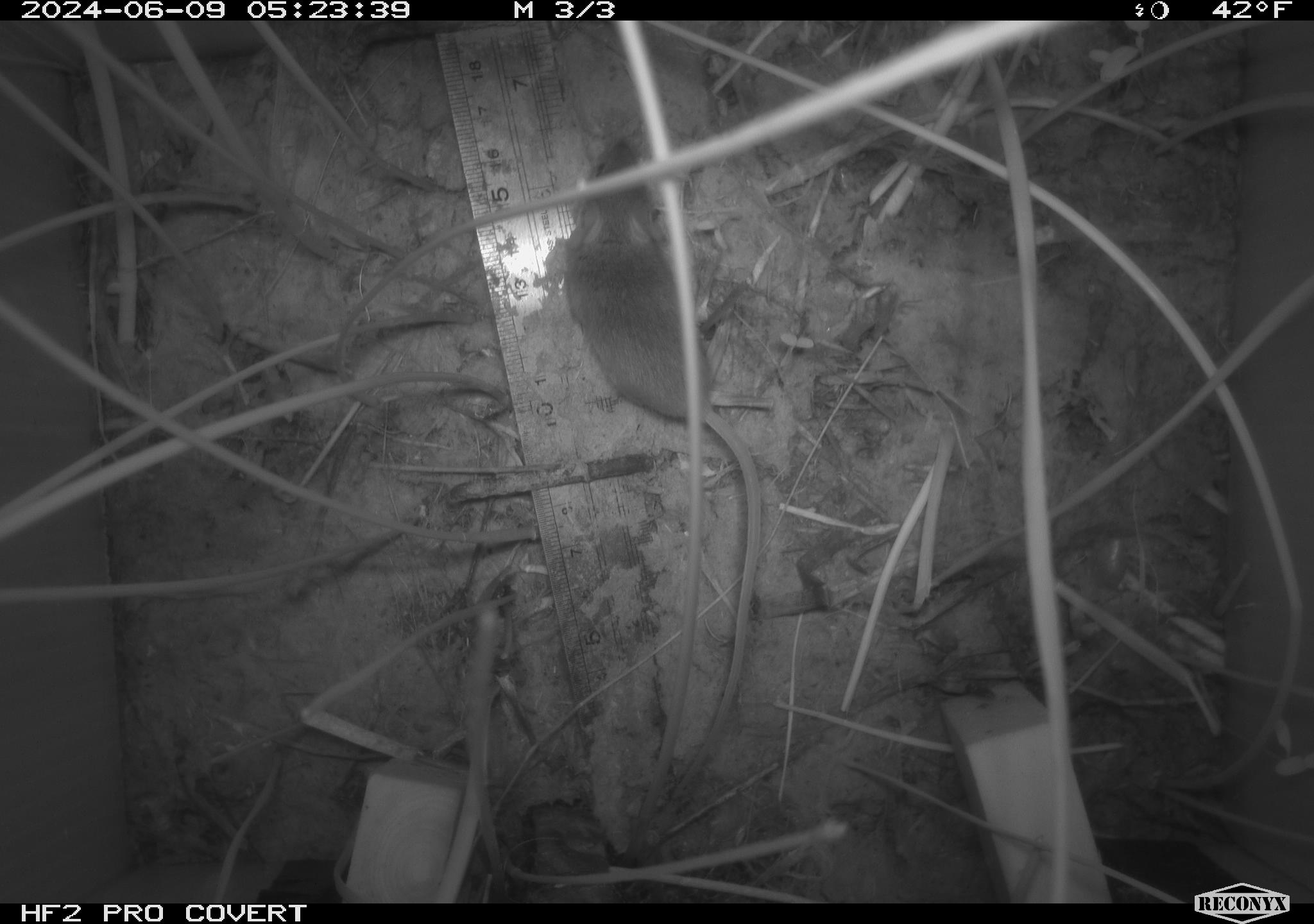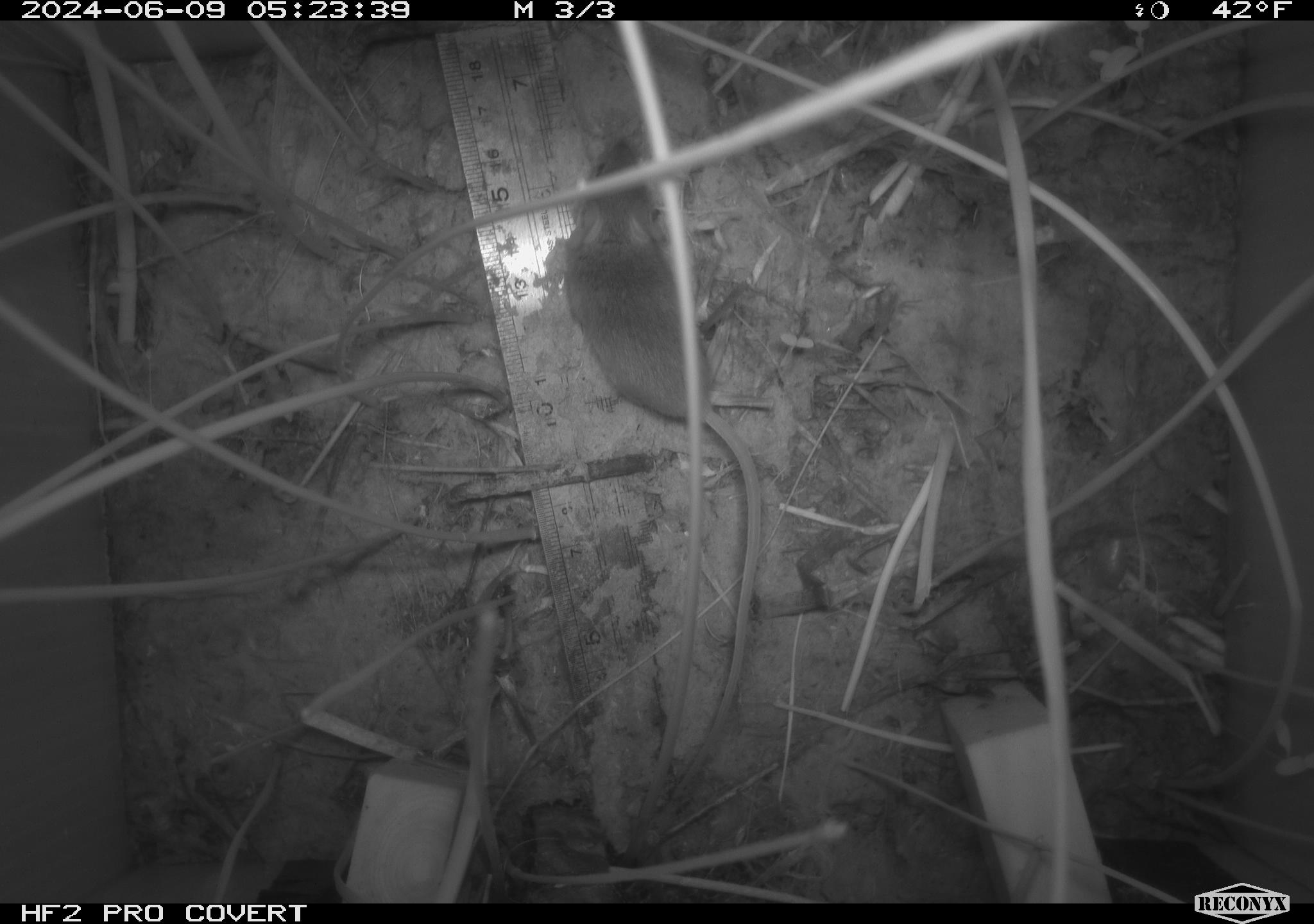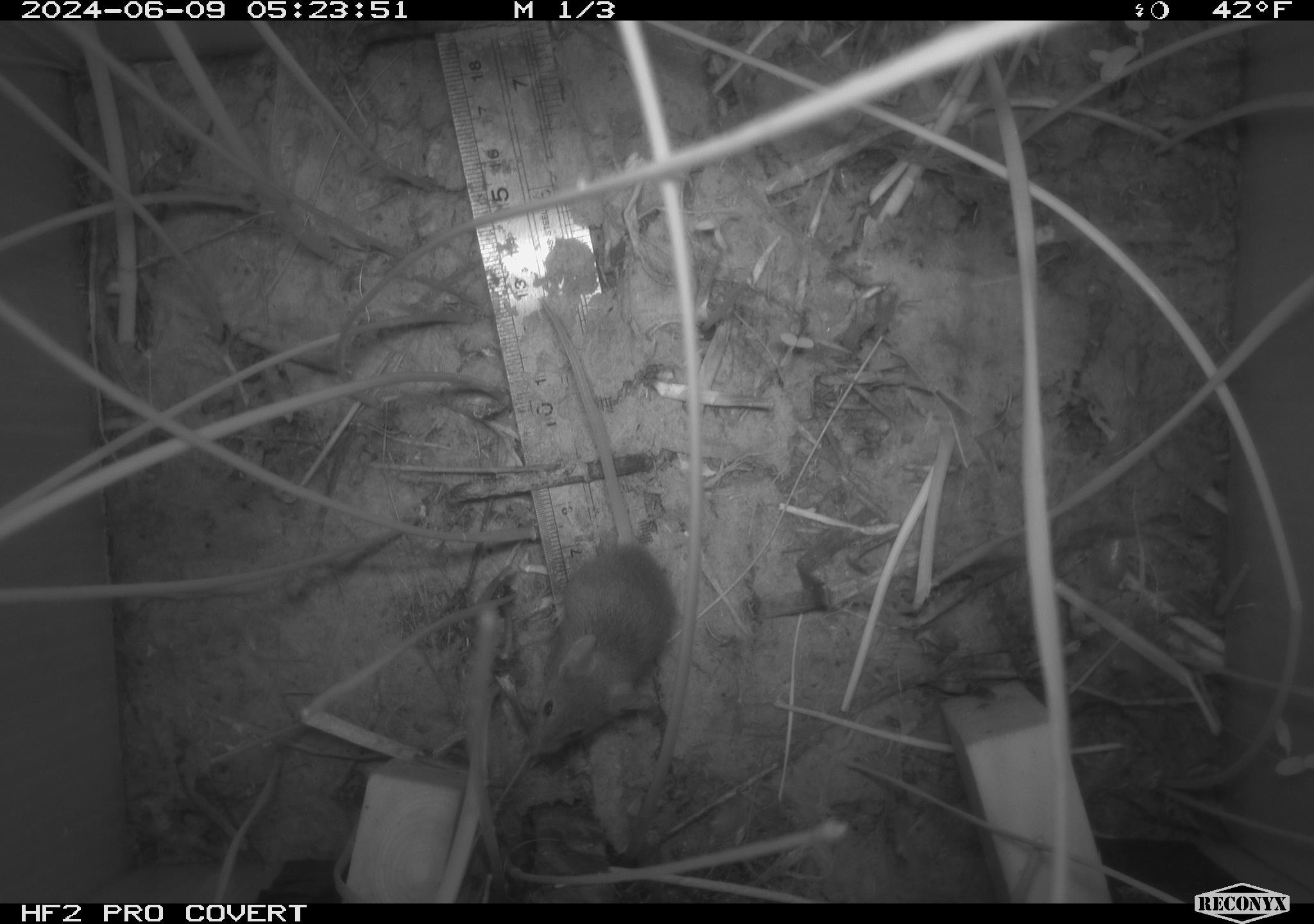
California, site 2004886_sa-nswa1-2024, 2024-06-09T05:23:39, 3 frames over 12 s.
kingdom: Animalia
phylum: Chordata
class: Mammalia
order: Rodentia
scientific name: Rodentia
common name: rodent